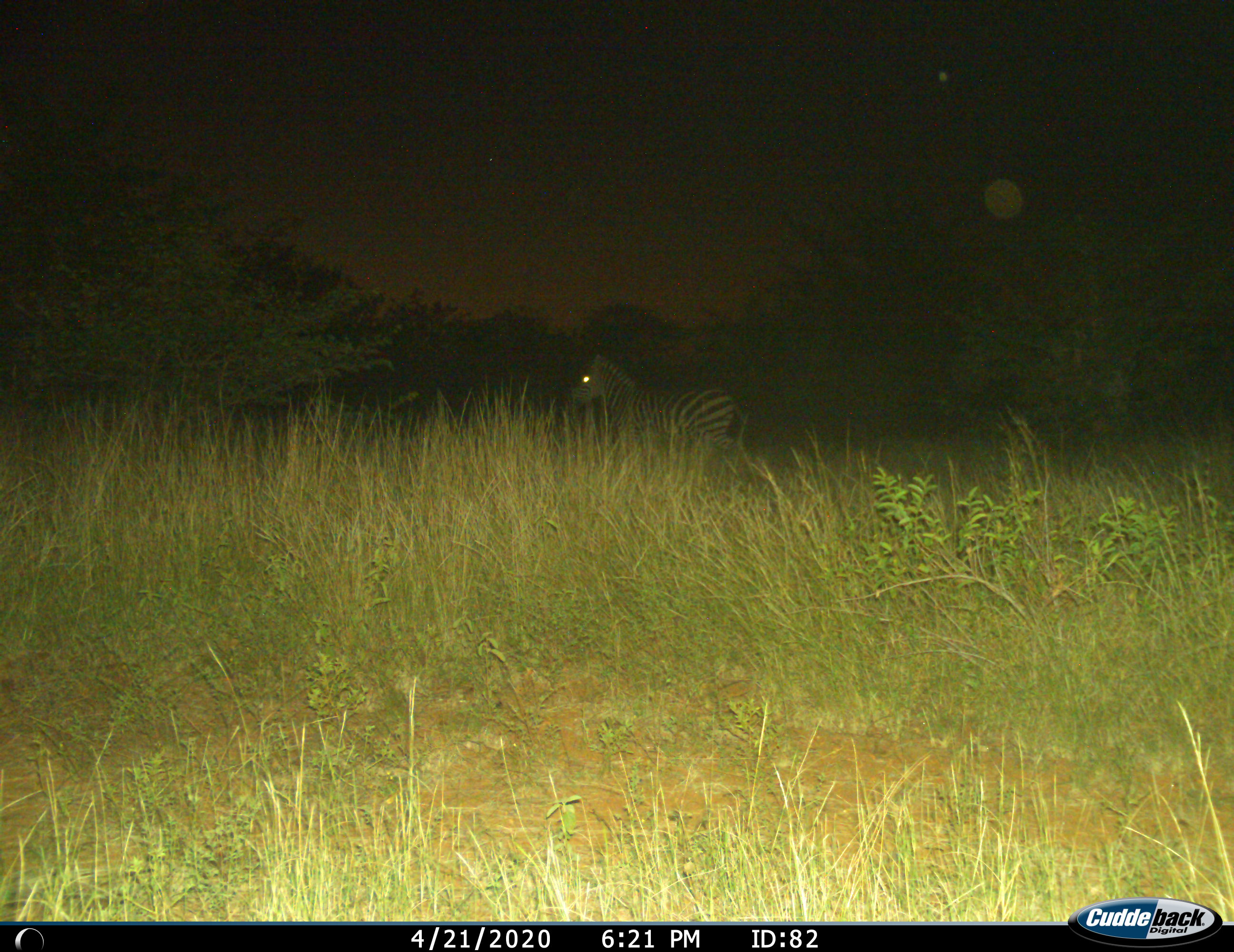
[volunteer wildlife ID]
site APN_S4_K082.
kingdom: Animalia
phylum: Chordata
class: Mammalia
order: Perissodactyla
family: Equidae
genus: Equus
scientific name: Equus quagga burchellii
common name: burchell's zebra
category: zebraburchells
Zebraburchells (burchell's zebra) (Equus quagga burchellii), count 1. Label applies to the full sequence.